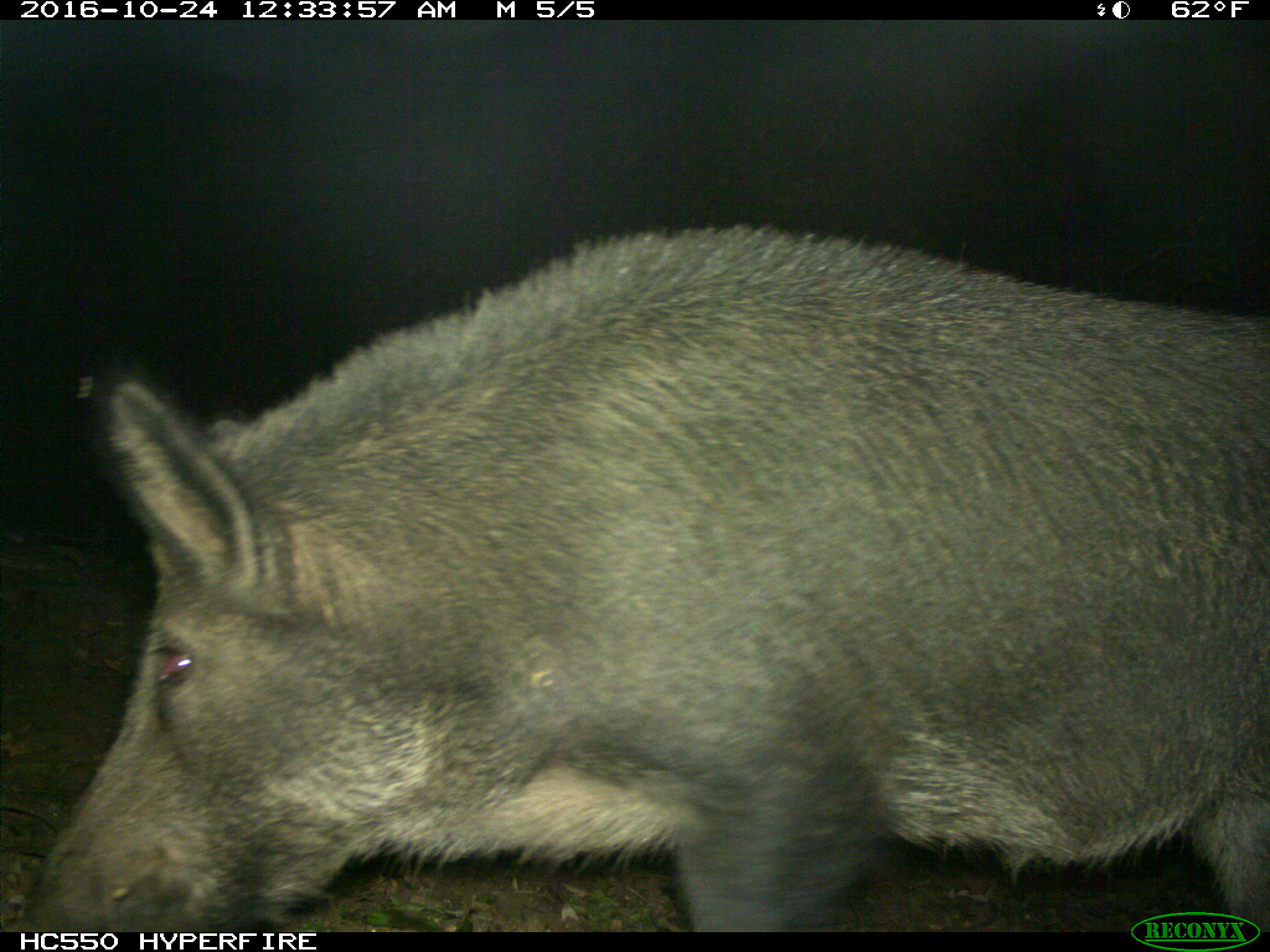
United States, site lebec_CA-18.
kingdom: Animalia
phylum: Chordata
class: Mammalia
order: Artiodactyla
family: Suidae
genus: Sus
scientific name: Sus scrofa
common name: wild boar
Sus scrofa (wild boar).